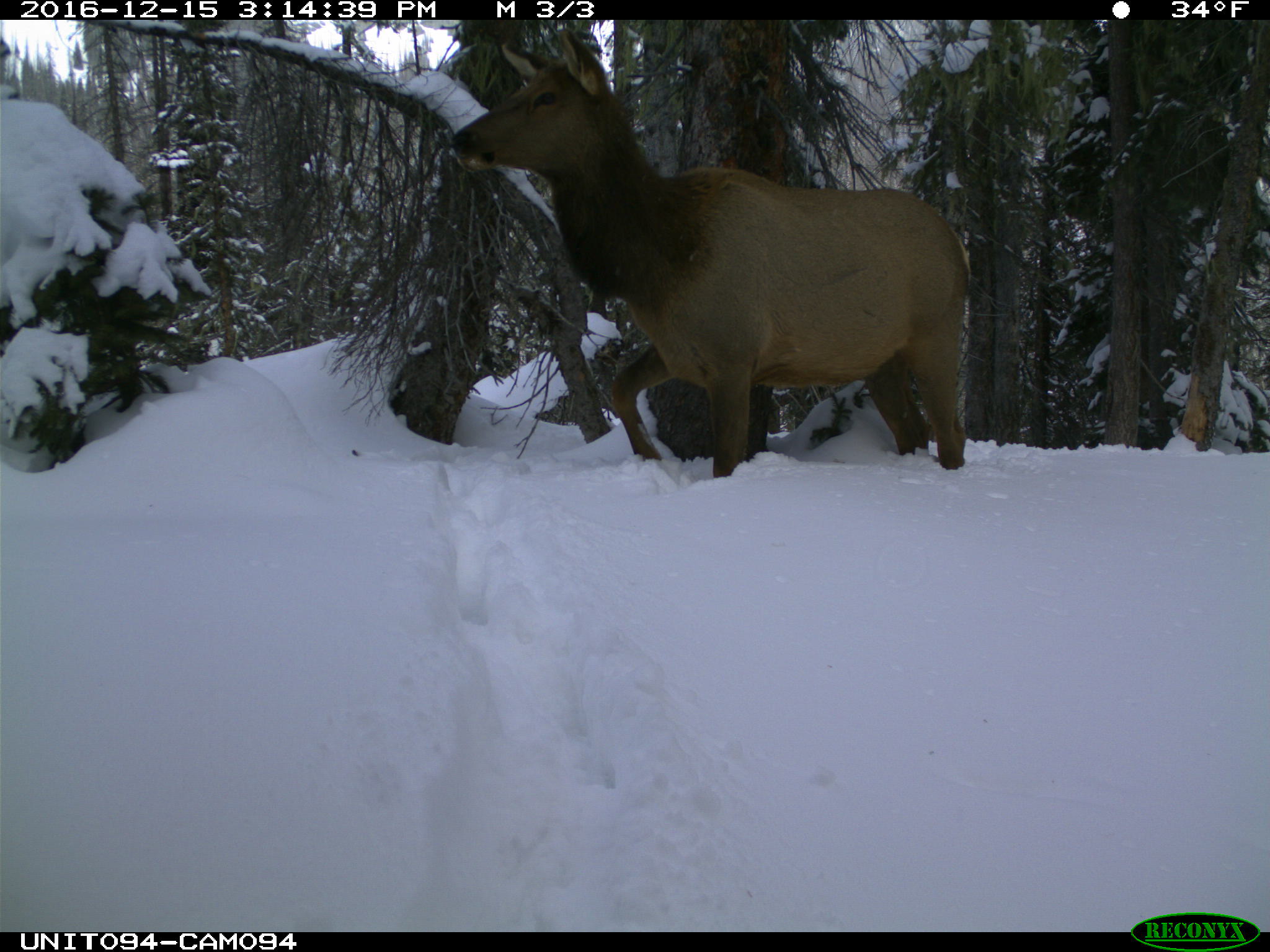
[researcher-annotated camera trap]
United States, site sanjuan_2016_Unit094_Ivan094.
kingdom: Animalia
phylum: Chordata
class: Mammalia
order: Artiodactyla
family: Cervidae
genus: Cervus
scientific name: Cervus elaphus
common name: red deer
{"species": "Cervus elaphus (red deer)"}